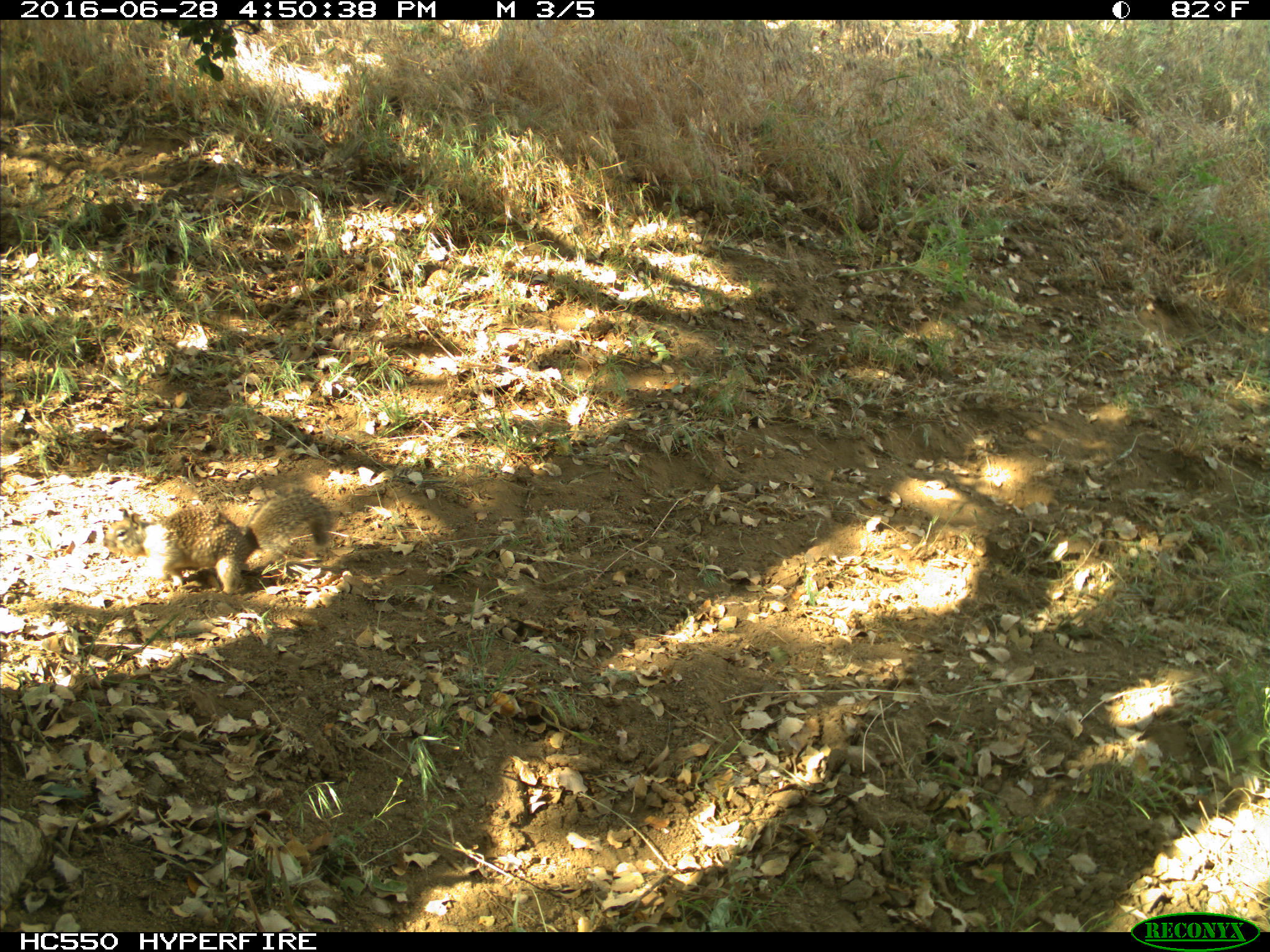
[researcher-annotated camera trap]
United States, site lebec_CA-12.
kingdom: Animalia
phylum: Chordata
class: Mammalia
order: Rodentia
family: Sciuridae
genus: Otospermophilus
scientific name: Otospermophilus beecheyi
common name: california ground squirrel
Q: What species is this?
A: Otospermophilus beecheyi (california ground squirrel).